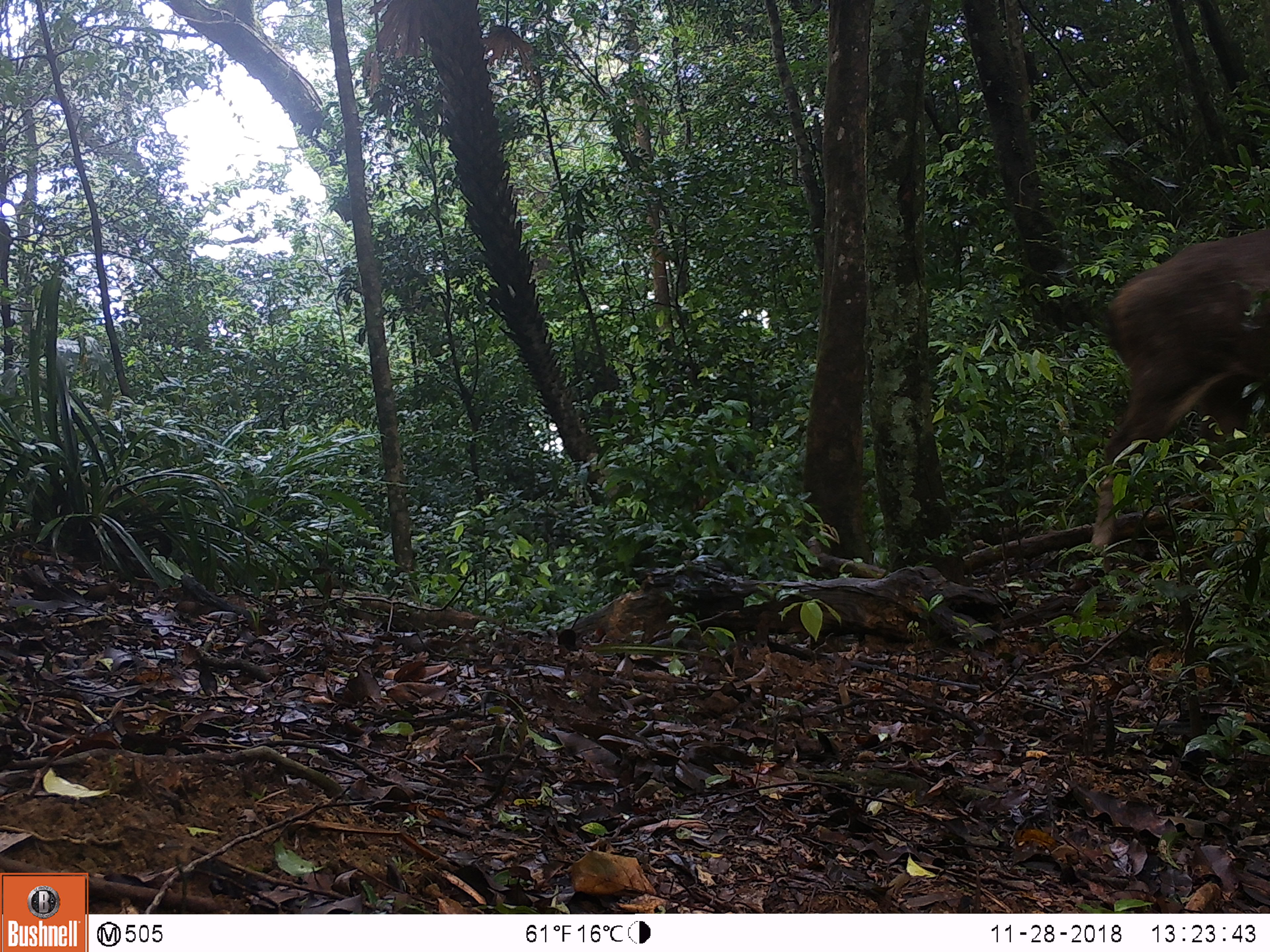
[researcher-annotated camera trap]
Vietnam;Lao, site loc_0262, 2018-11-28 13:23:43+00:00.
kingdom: Animalia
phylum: Chordata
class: Mammalia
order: Artiodactyla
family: Cervidae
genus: Rusa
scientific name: Rusa unicolor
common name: sambar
Sambar (Rusa unicolor). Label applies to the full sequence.